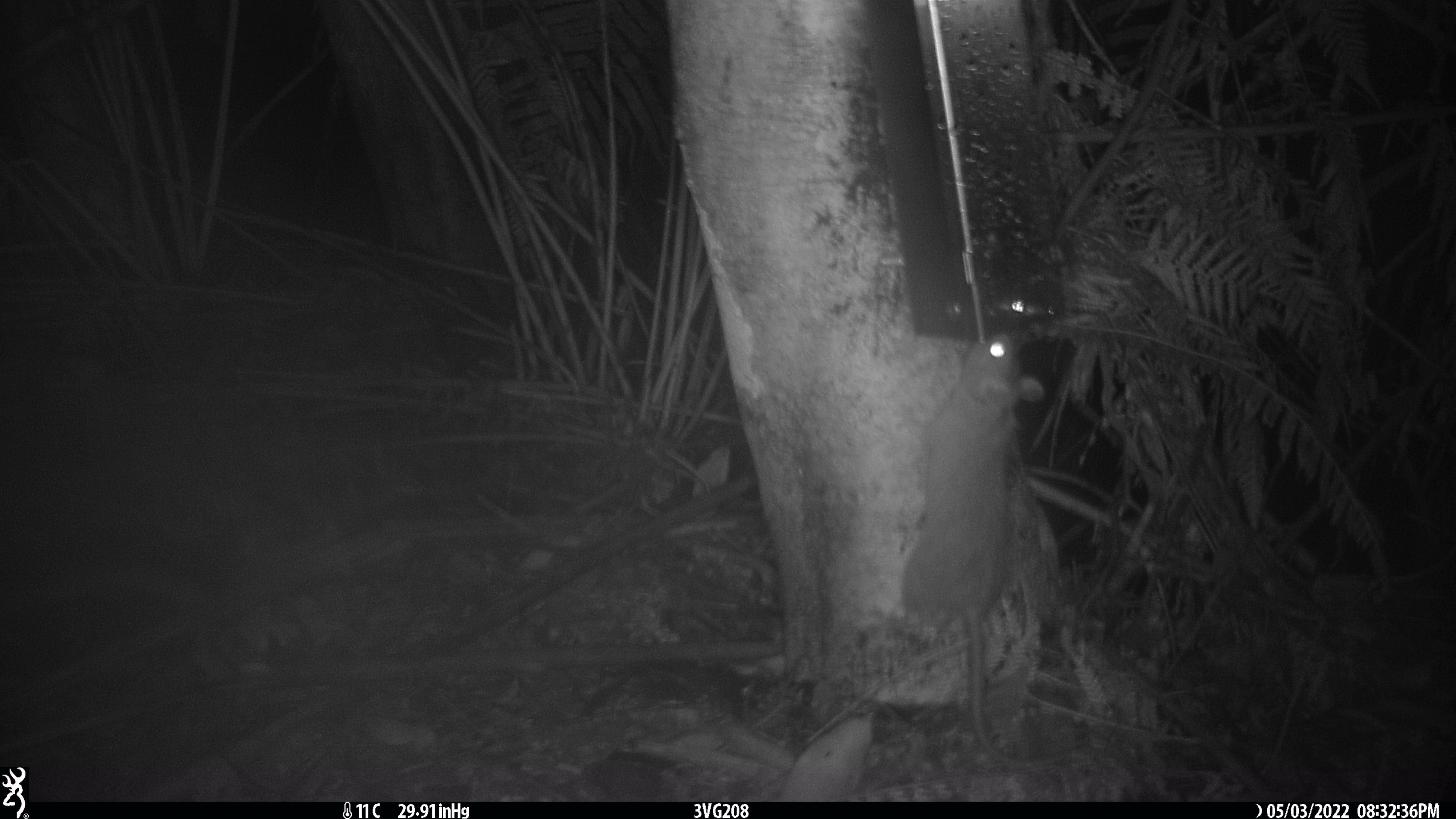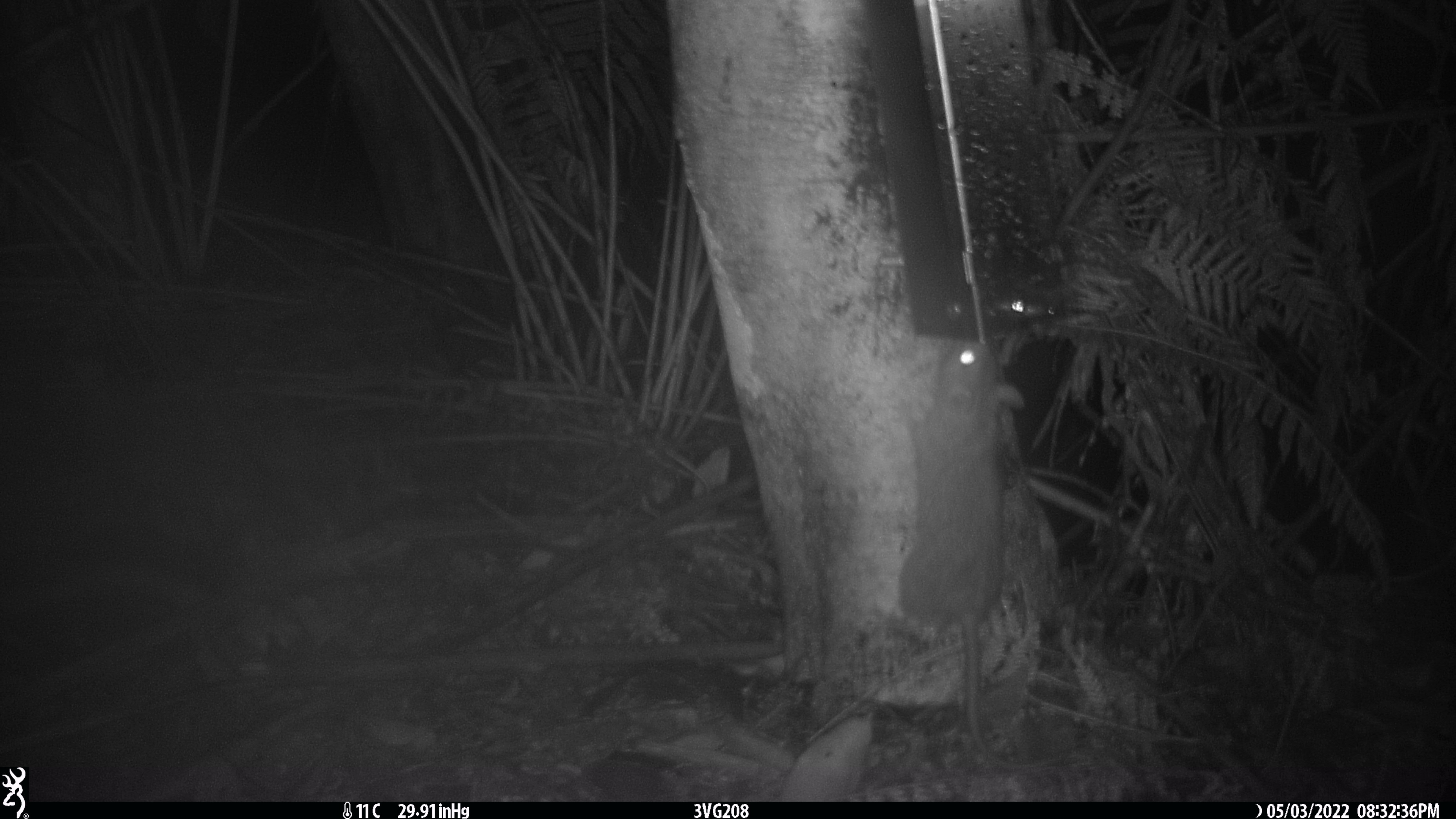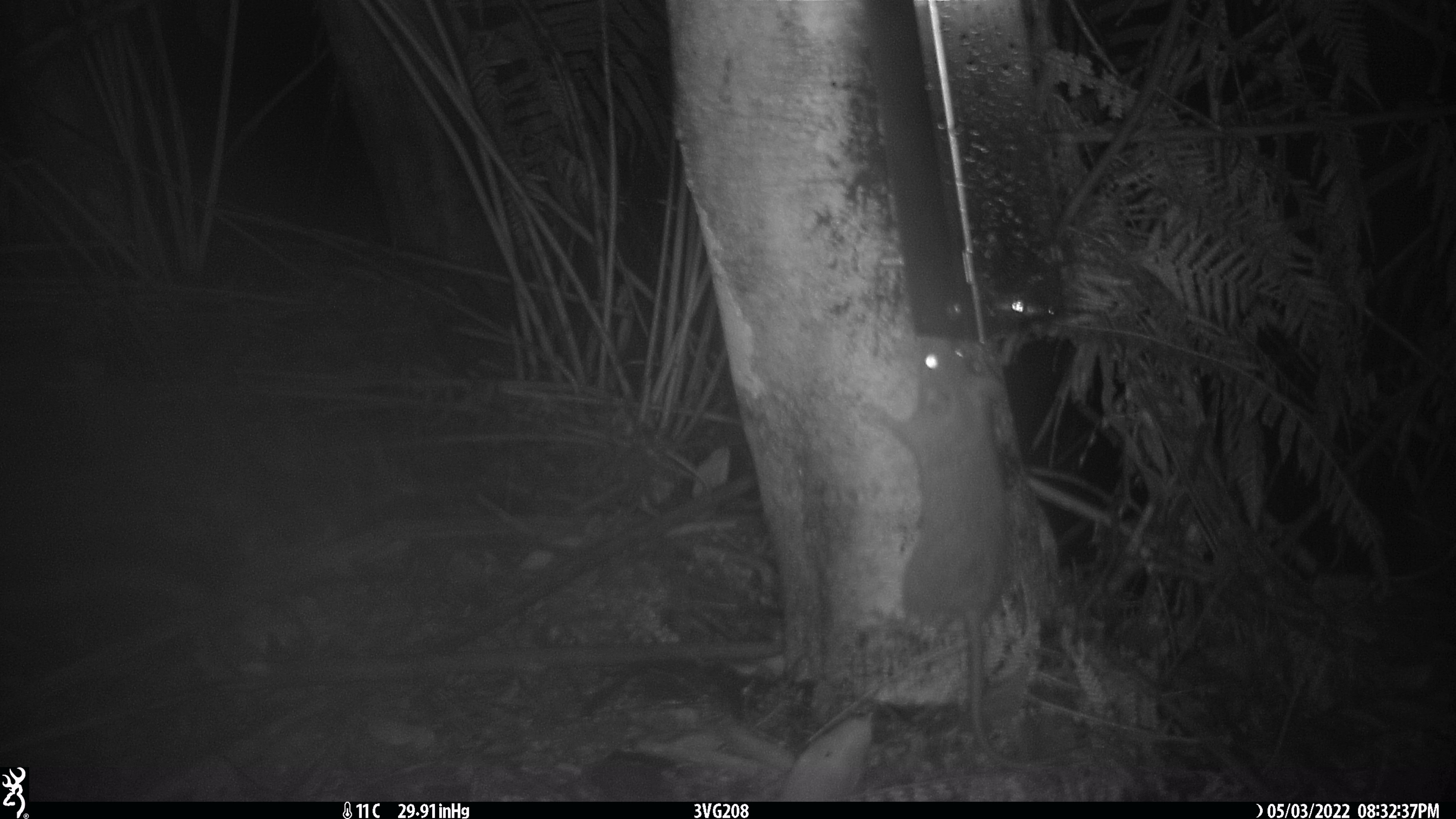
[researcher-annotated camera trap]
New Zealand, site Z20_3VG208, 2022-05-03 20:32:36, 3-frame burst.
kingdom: Animalia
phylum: Chordata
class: Mammalia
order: Rodentia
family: Muridae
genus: Rattus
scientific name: Rattus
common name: rat